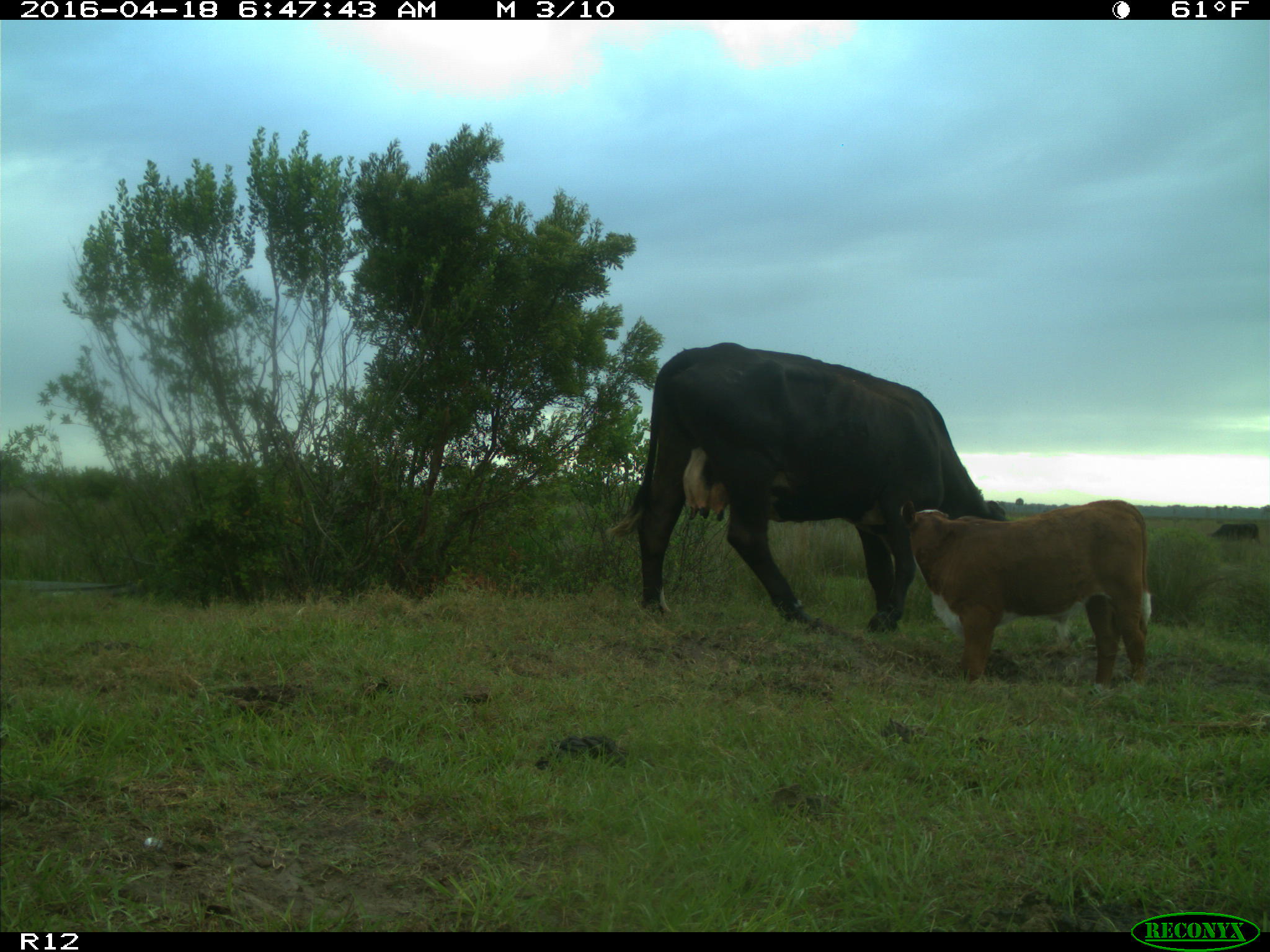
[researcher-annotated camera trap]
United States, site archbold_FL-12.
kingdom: Animalia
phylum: Chordata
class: Mammalia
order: Artiodactyla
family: Bovidae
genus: Bos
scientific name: Bos taurus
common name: domestic cow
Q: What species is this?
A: Bos taurus (domestic cow).